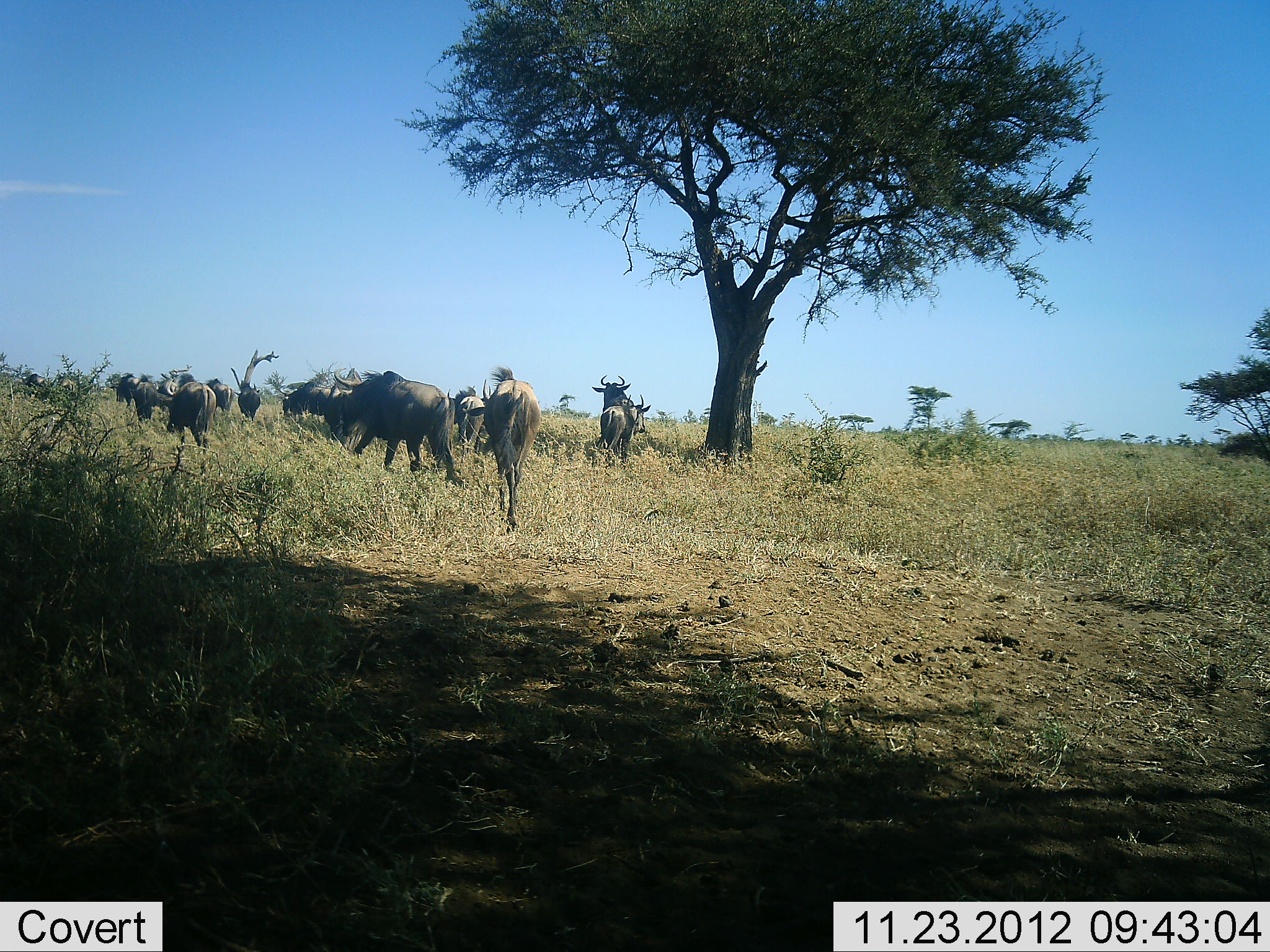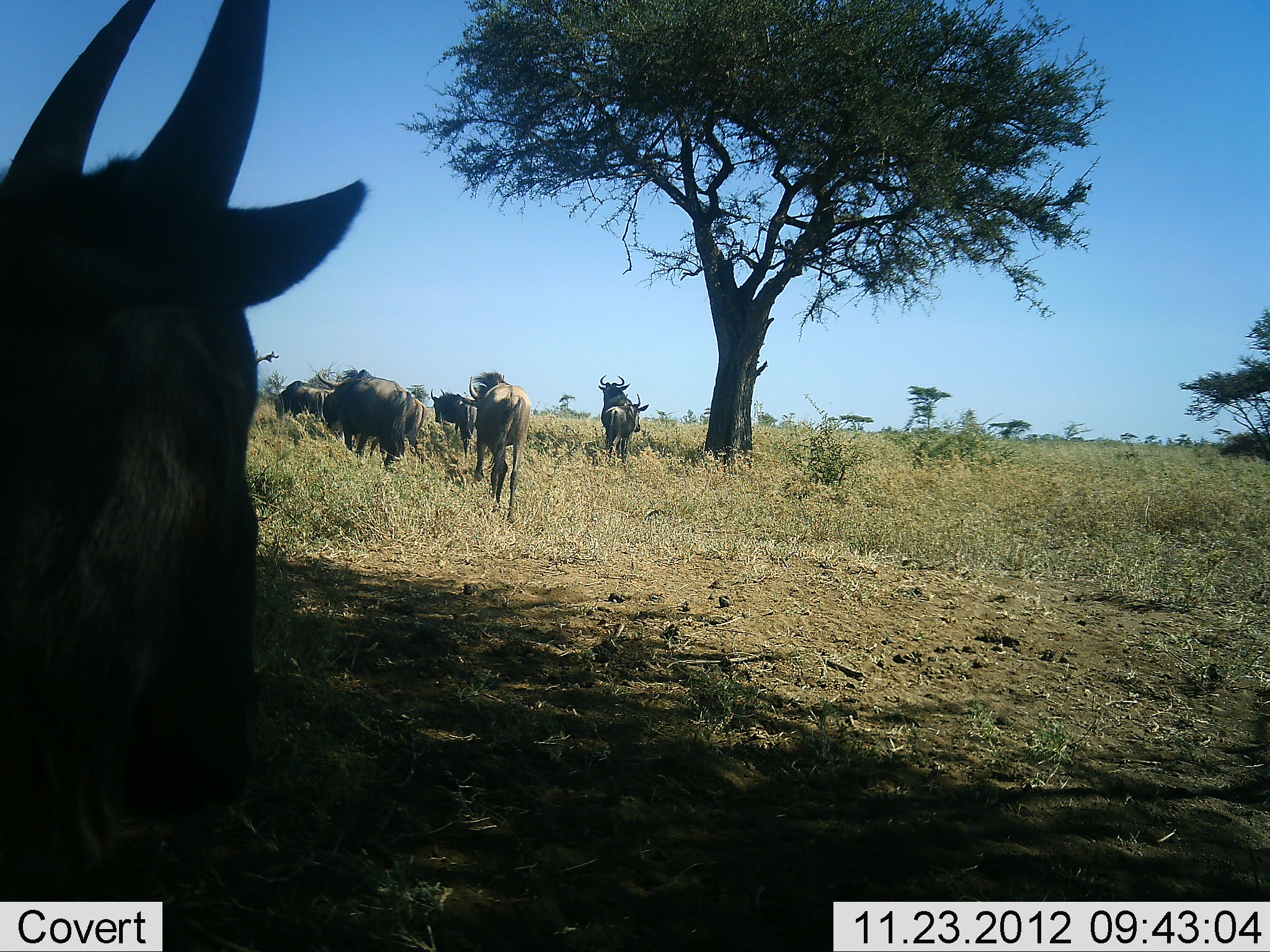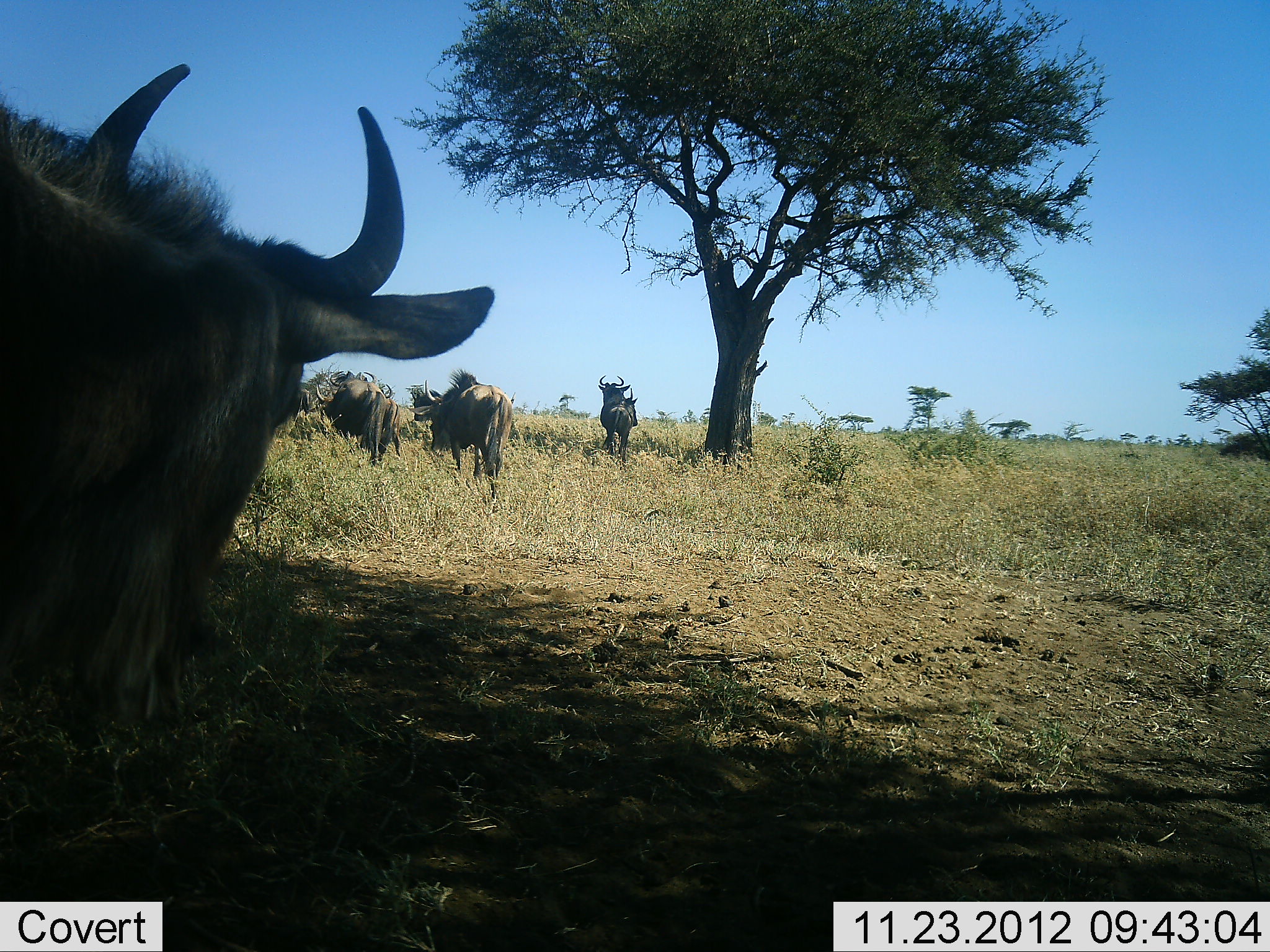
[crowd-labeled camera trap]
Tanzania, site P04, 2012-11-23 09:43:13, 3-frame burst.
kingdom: Animalia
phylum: Chordata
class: Mammalia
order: Artiodactyla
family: Bovidae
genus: Connochaetes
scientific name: Connochaetes taurinus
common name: blue wildebeest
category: wildebeest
Wildebeest (blue wildebeest) (Connochaetes taurinus), count 11-50. Behavior (volunteer vote fractions): standing 60%, resting 0%, moving 80%, interacting 0%. Young present (vote fraction): 10%. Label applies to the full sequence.